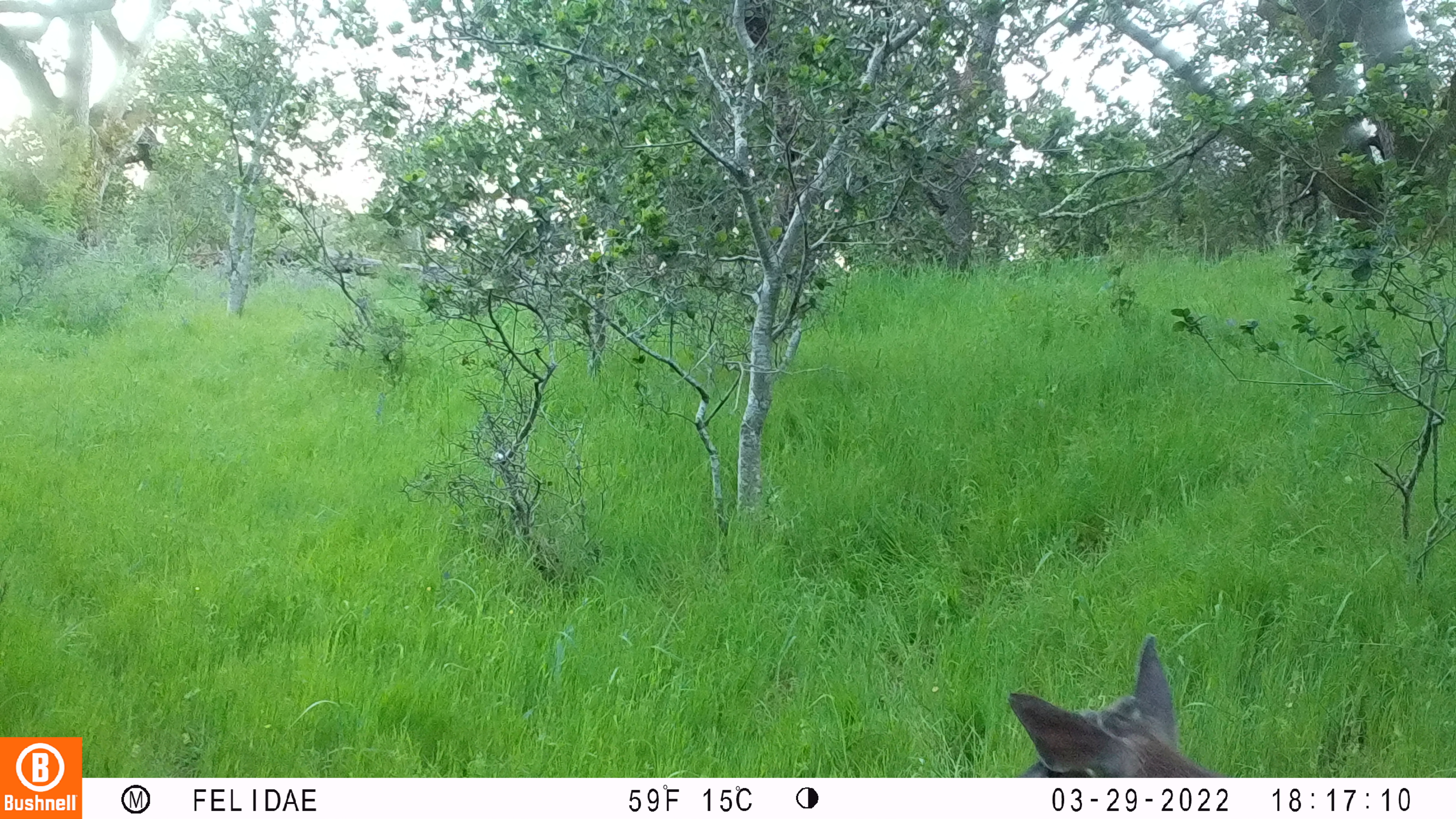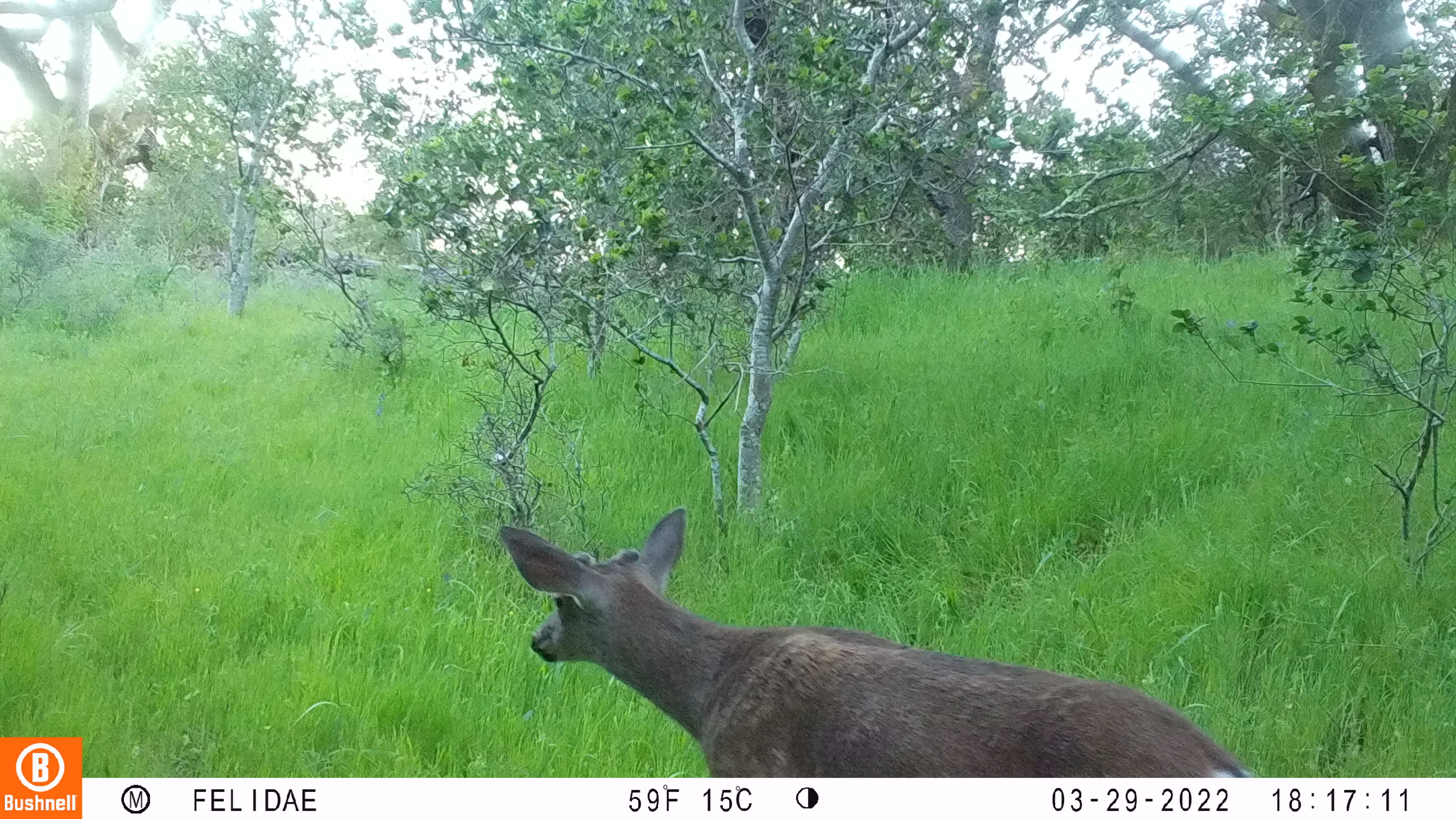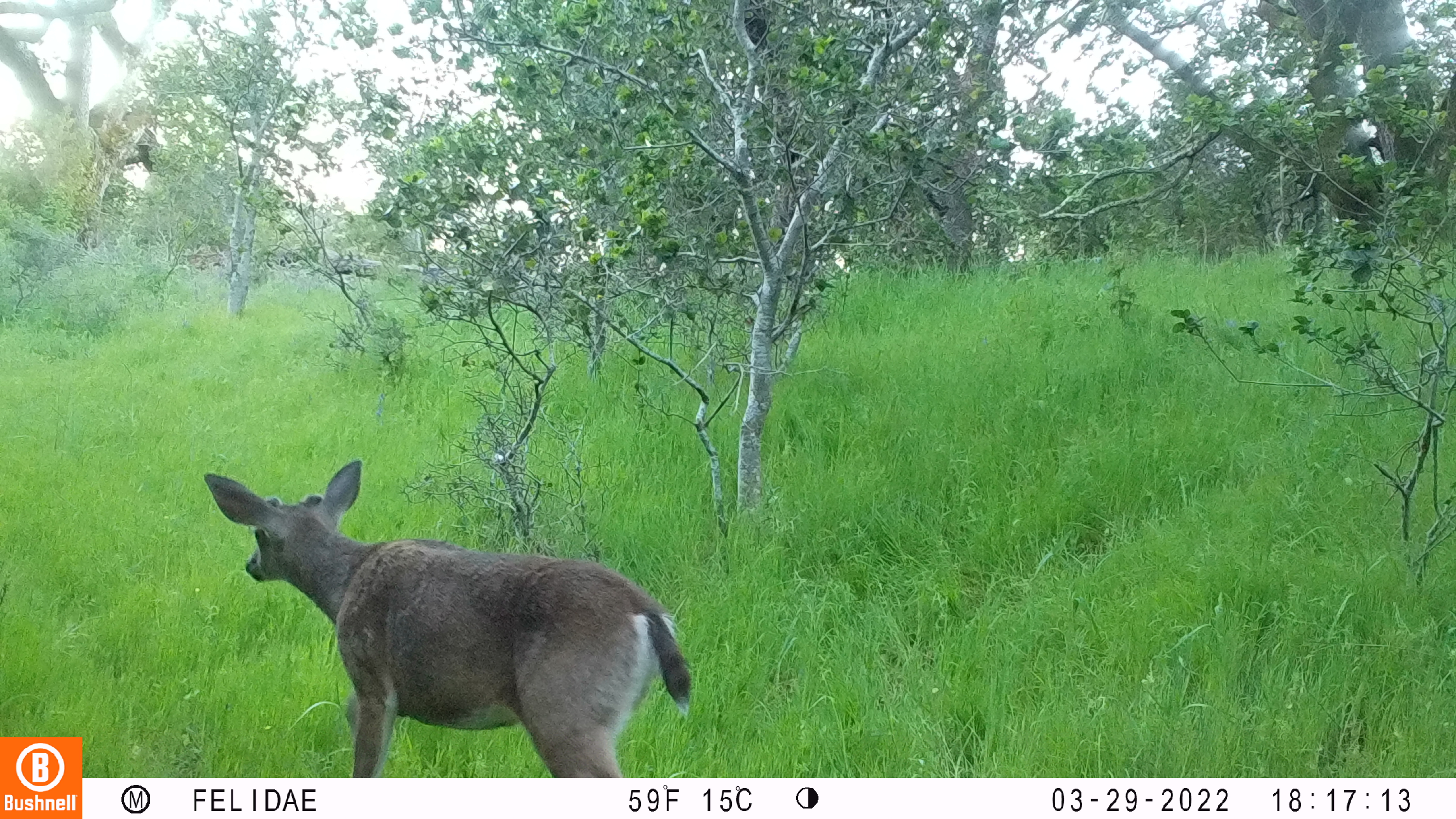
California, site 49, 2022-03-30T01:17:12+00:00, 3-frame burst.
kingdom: Animalia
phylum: Chordata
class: Mammalia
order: Artiodactyla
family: Cervidae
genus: Odocoileus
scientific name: Odocoileus hemionus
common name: mule deer